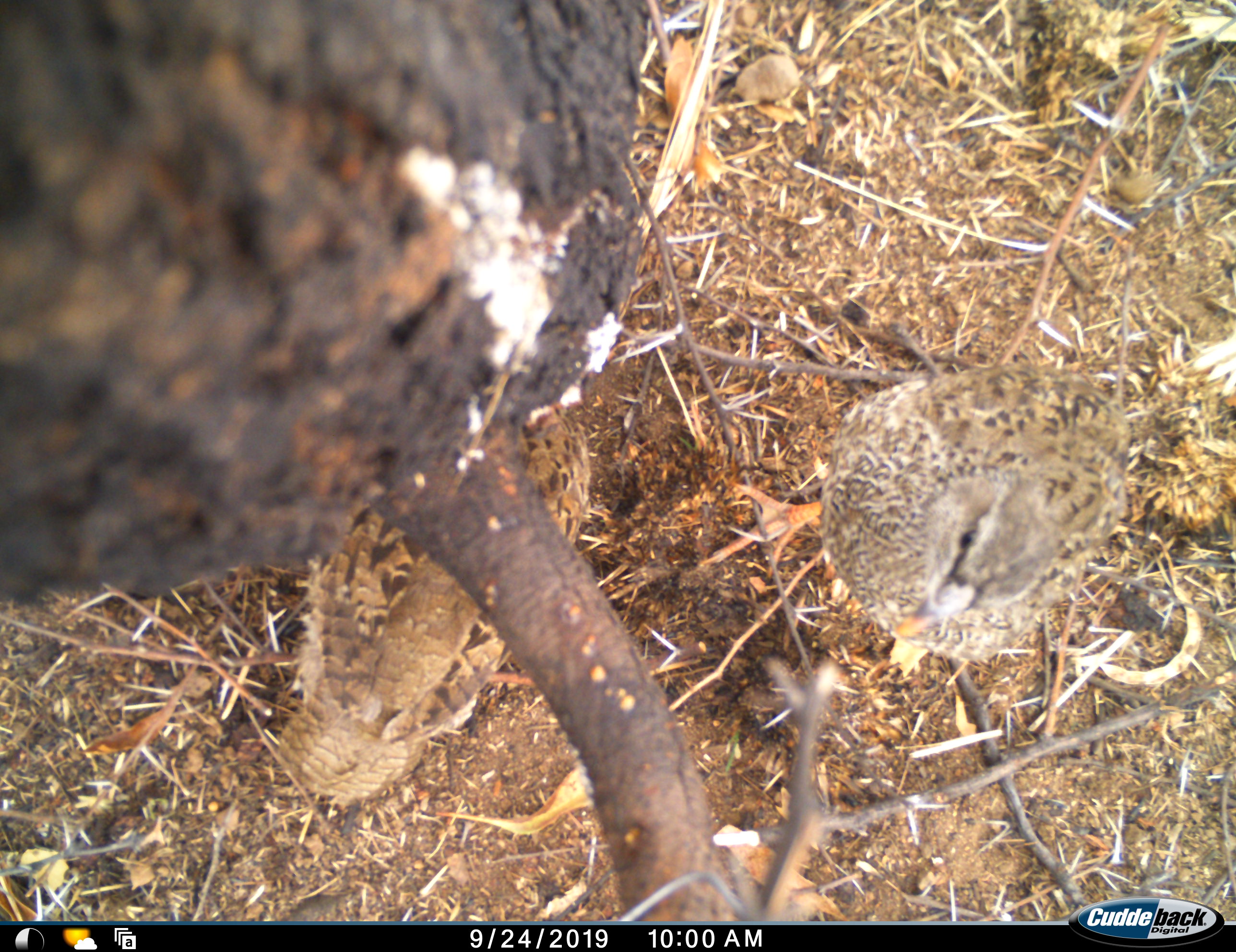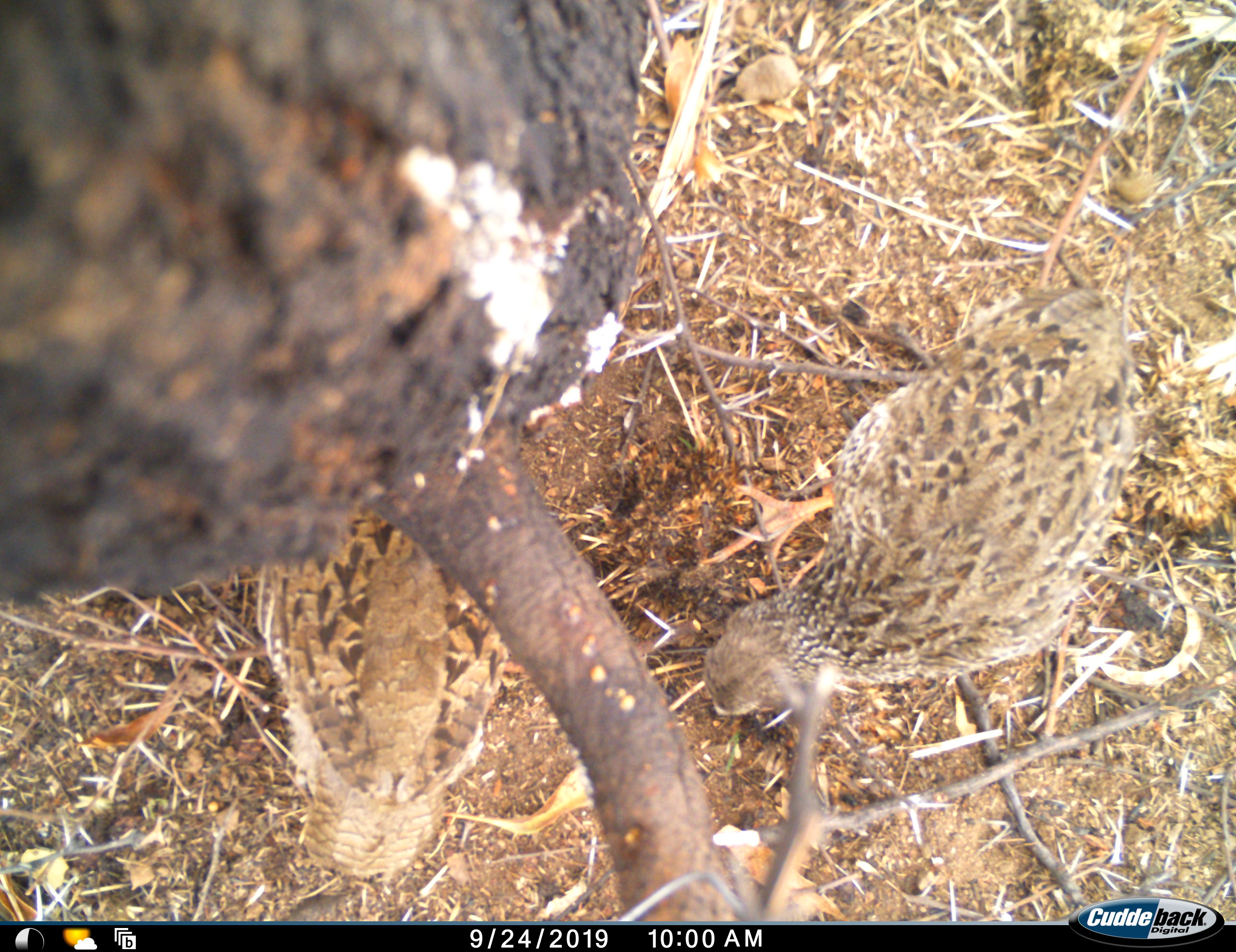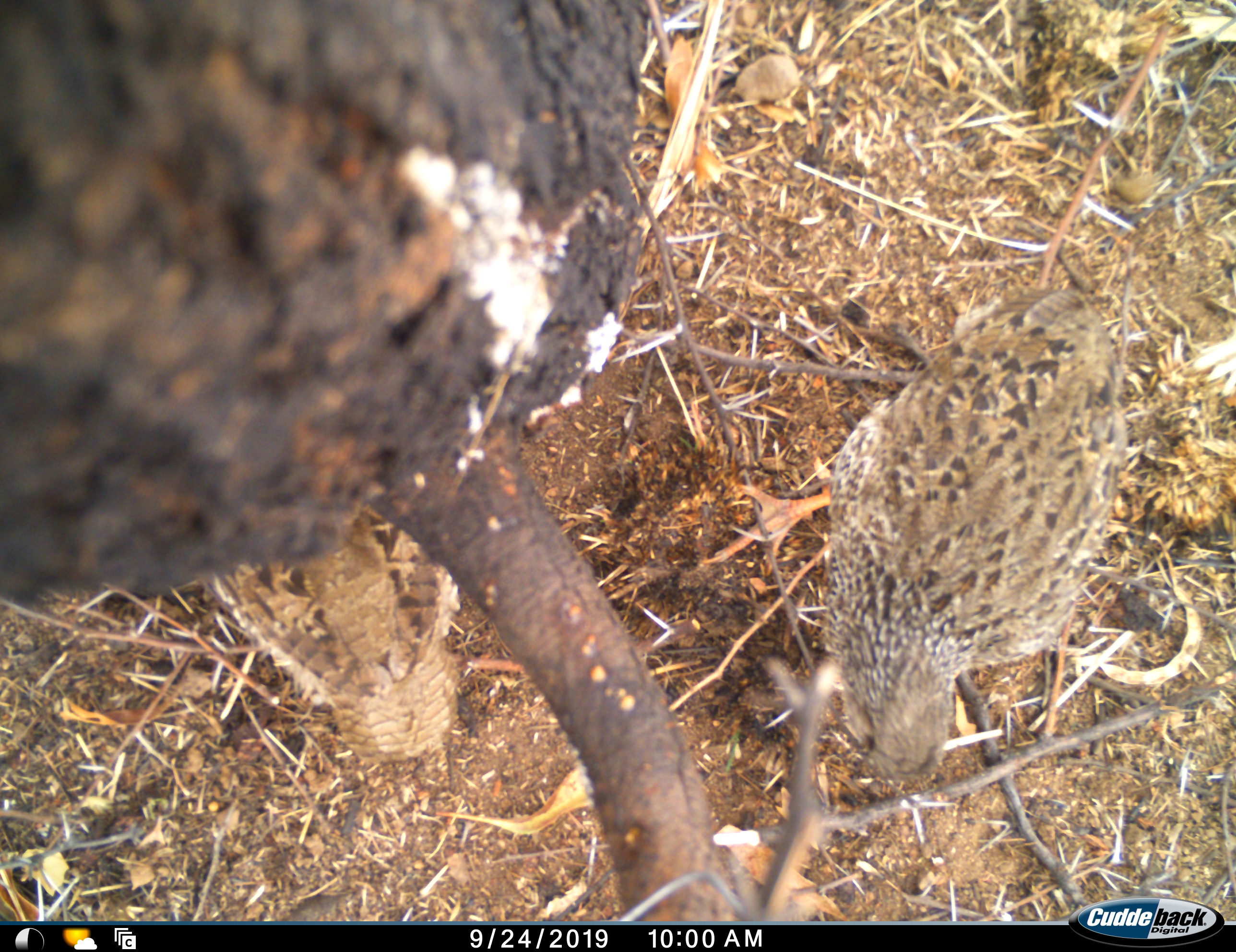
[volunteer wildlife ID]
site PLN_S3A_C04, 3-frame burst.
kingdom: Animalia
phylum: Chordata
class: Aves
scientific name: Aves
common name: bird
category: birdother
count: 2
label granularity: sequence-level